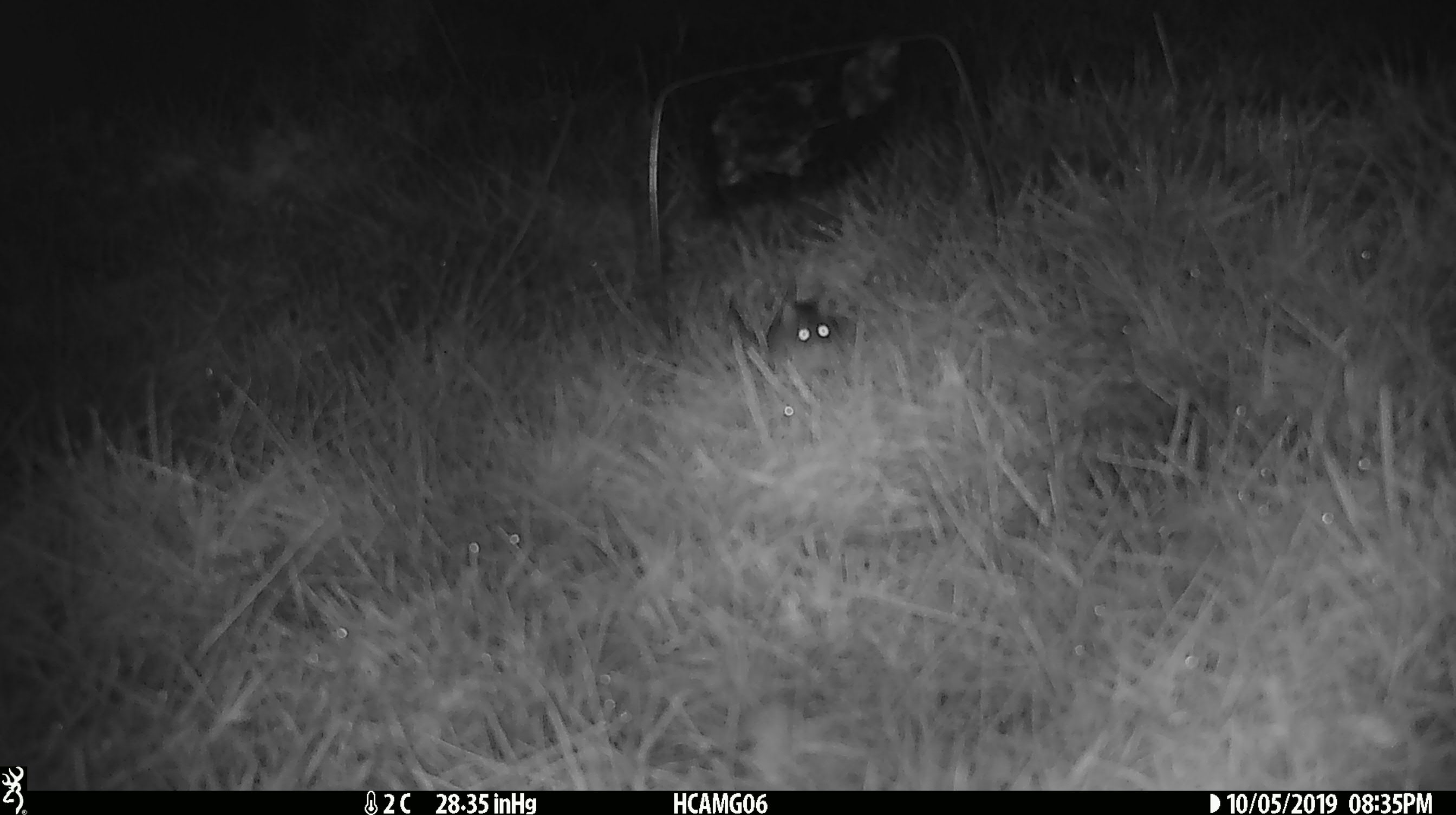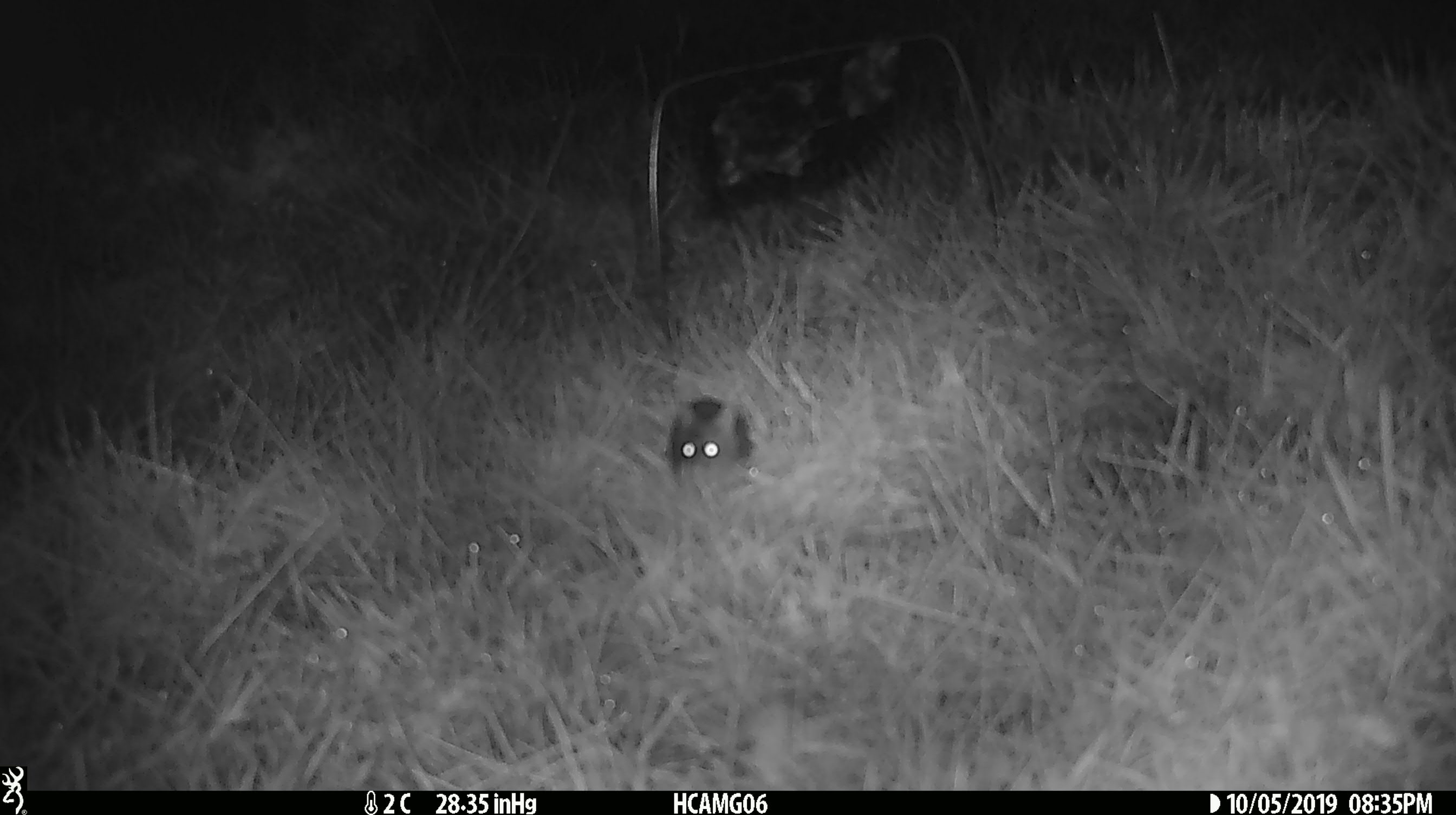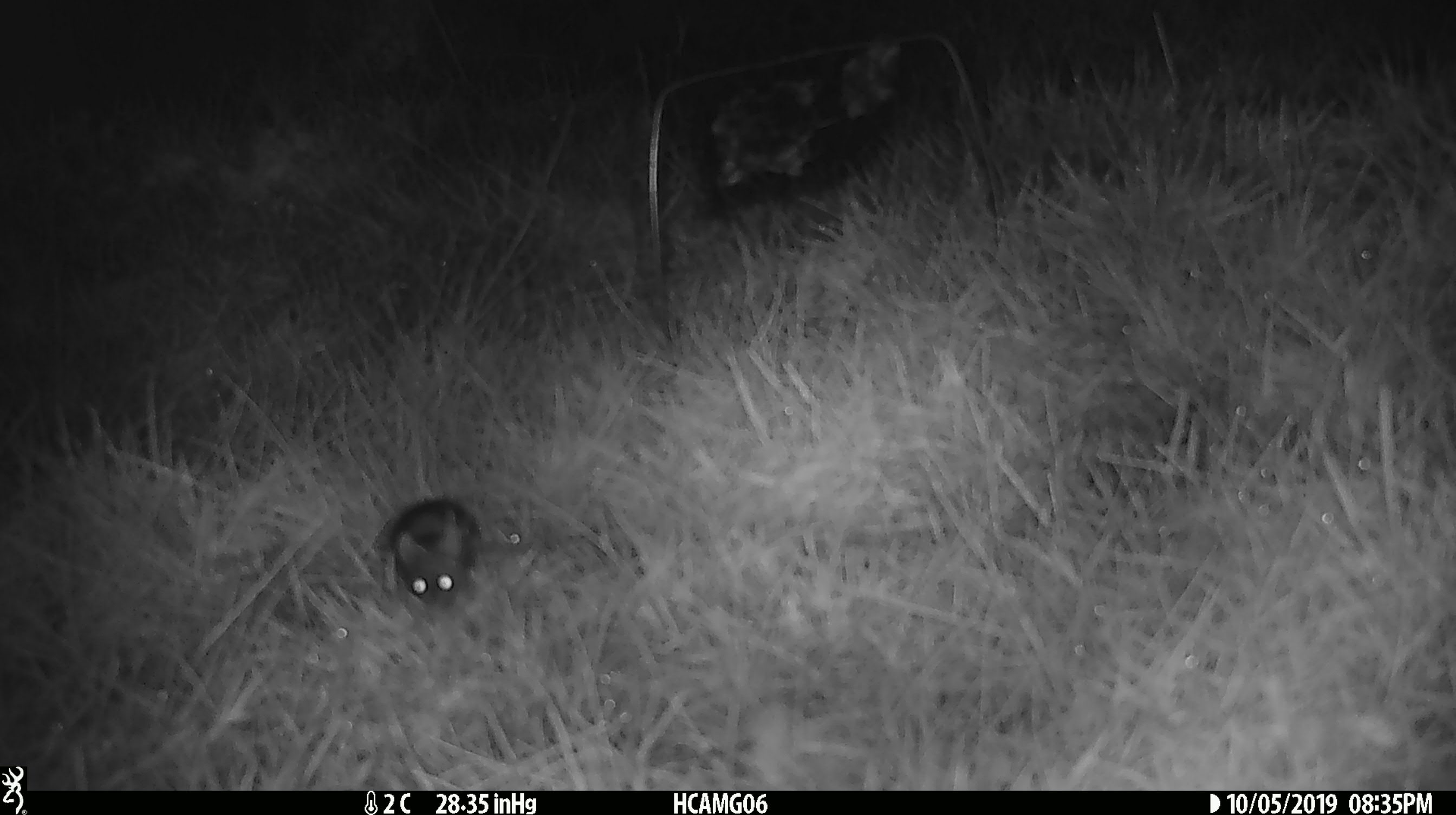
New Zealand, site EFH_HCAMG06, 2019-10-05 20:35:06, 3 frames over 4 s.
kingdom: Animalia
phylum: Chordata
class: Mammalia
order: Rodentia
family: Muridae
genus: Mus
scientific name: Mus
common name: mouse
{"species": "mouse (Mus)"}